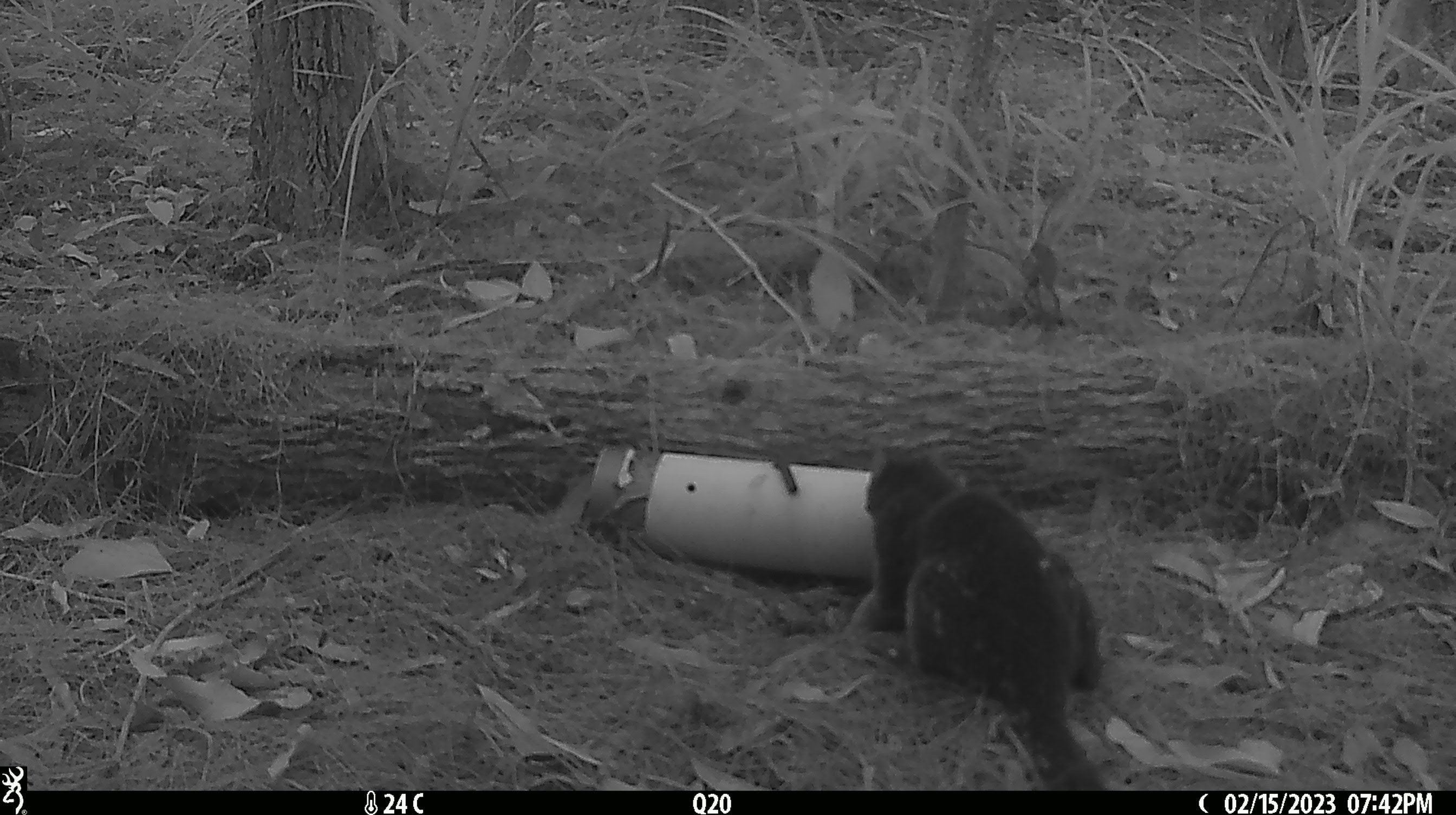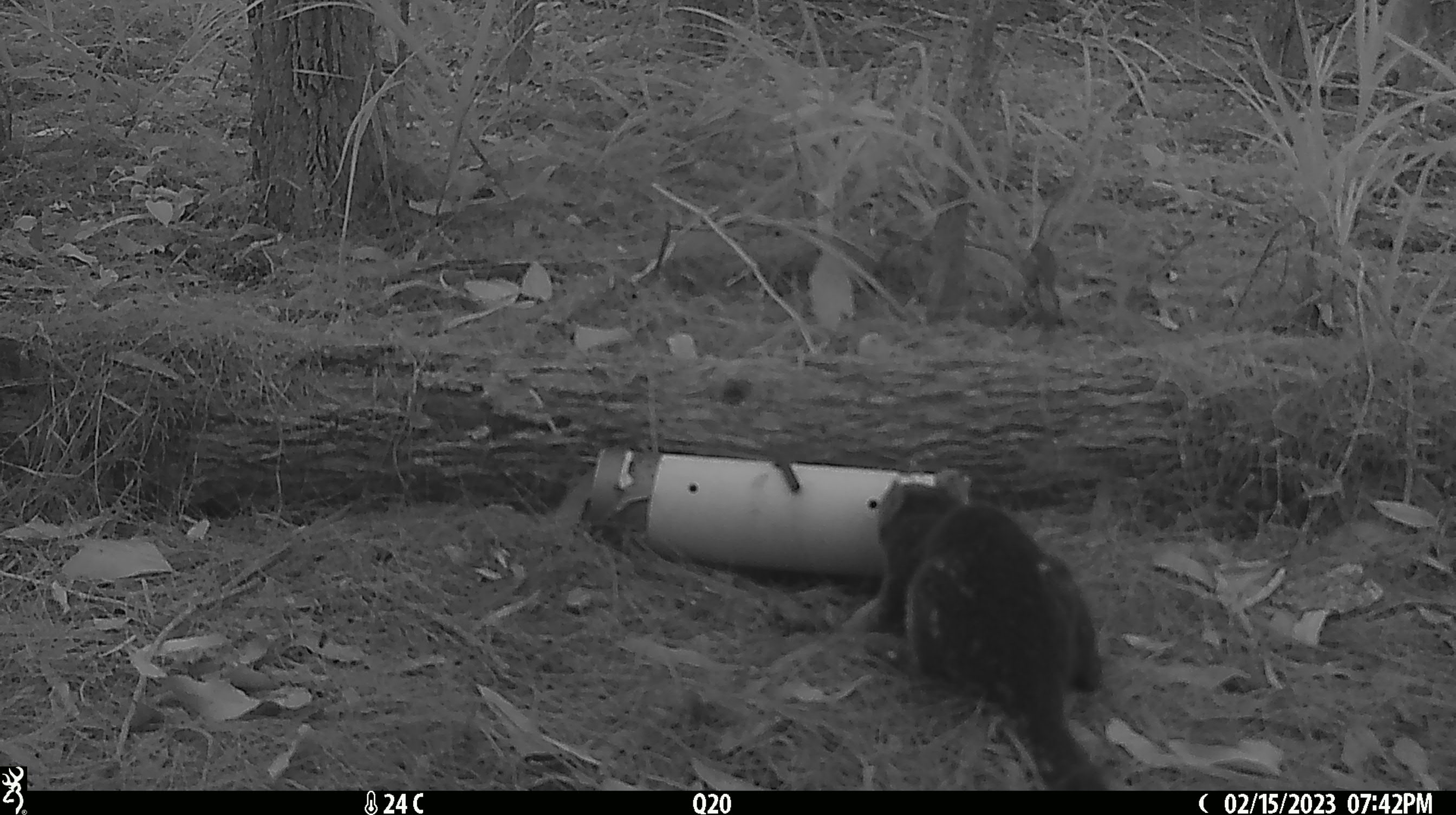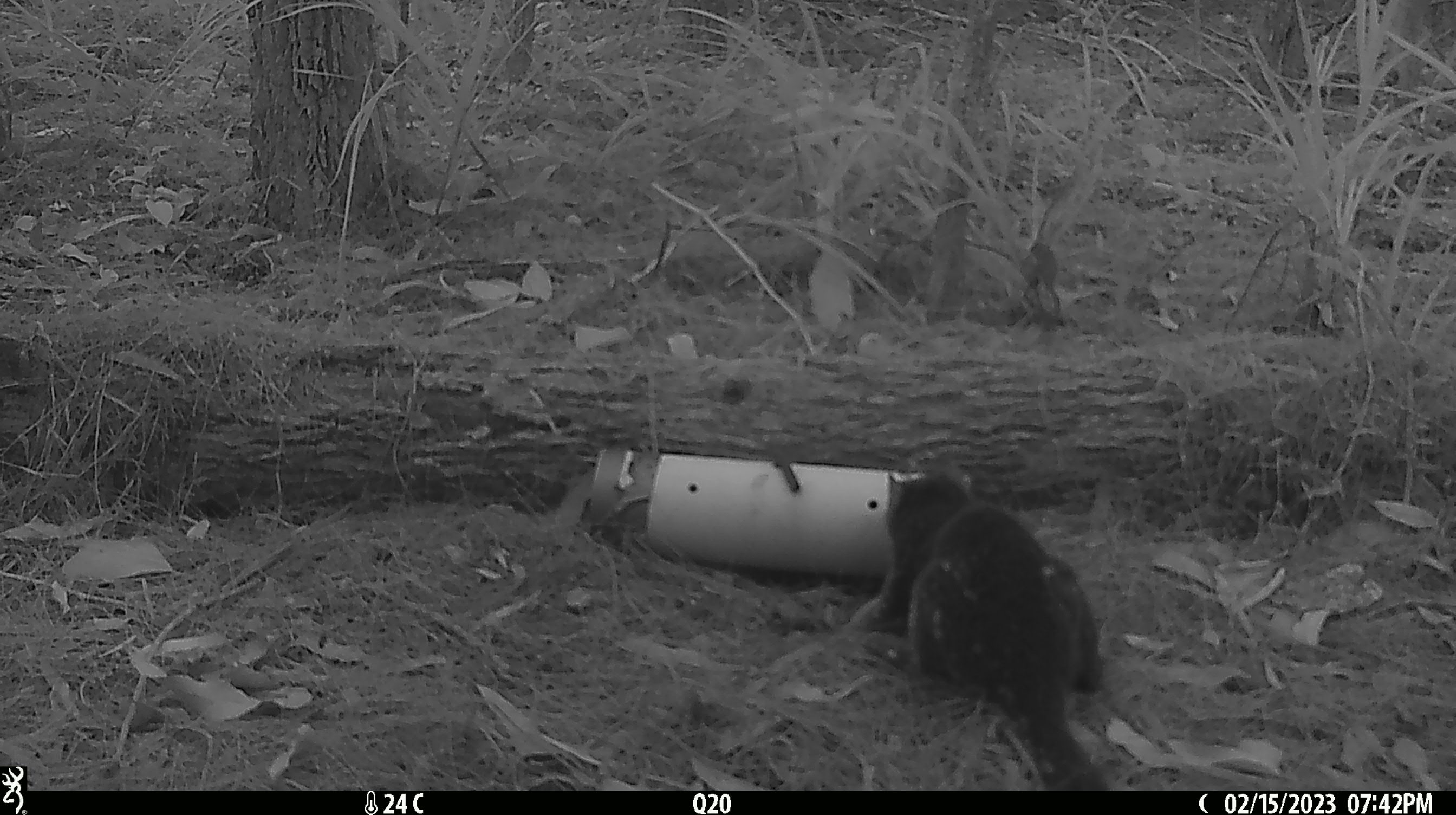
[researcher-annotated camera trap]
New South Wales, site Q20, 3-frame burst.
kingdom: Animalia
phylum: Chordata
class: Mammalia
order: Dasyuromorphia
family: Dasyuridae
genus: Dasyurus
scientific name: Dasyurus maculatus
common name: spotted-tailed quoll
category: quoll